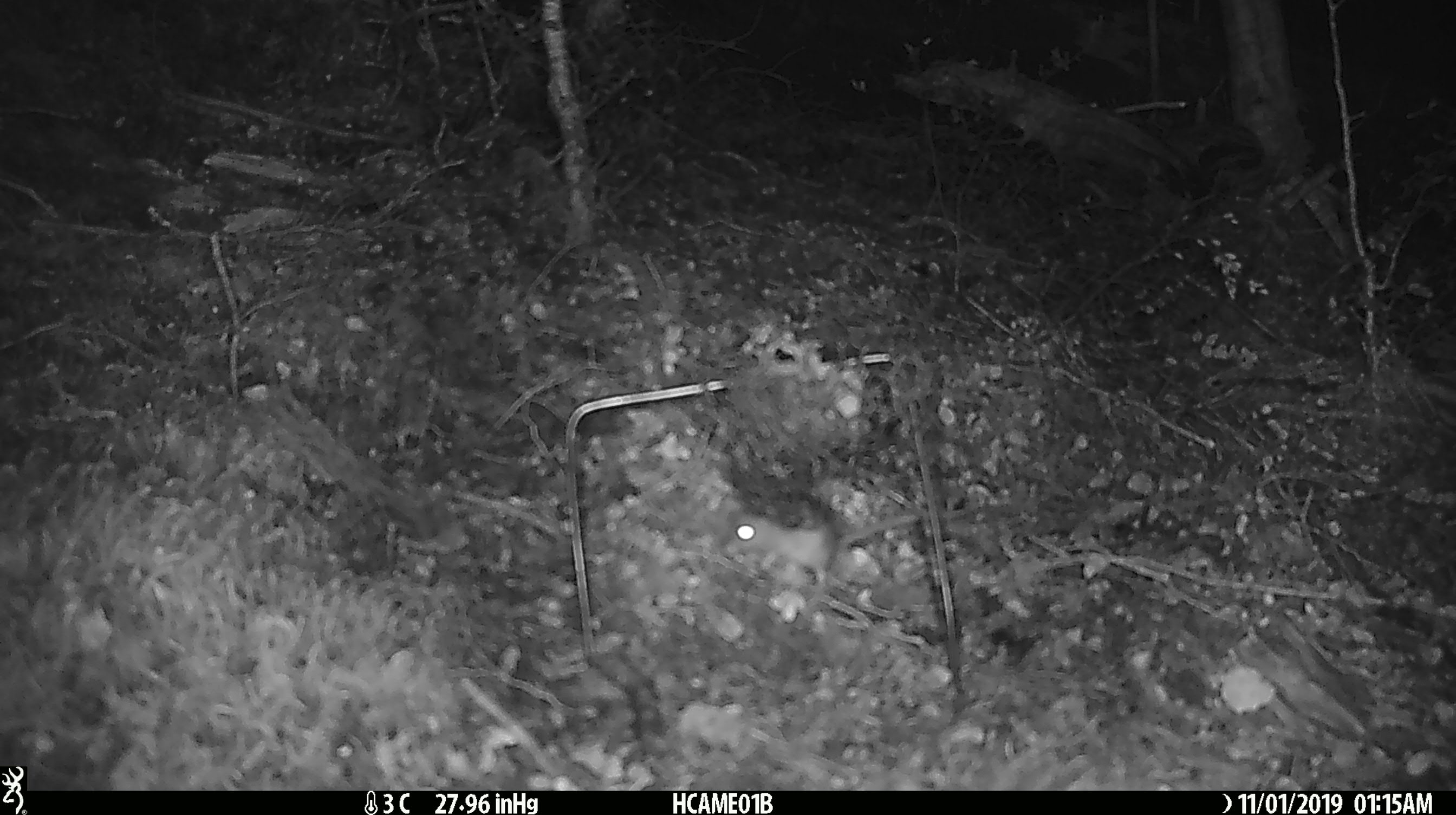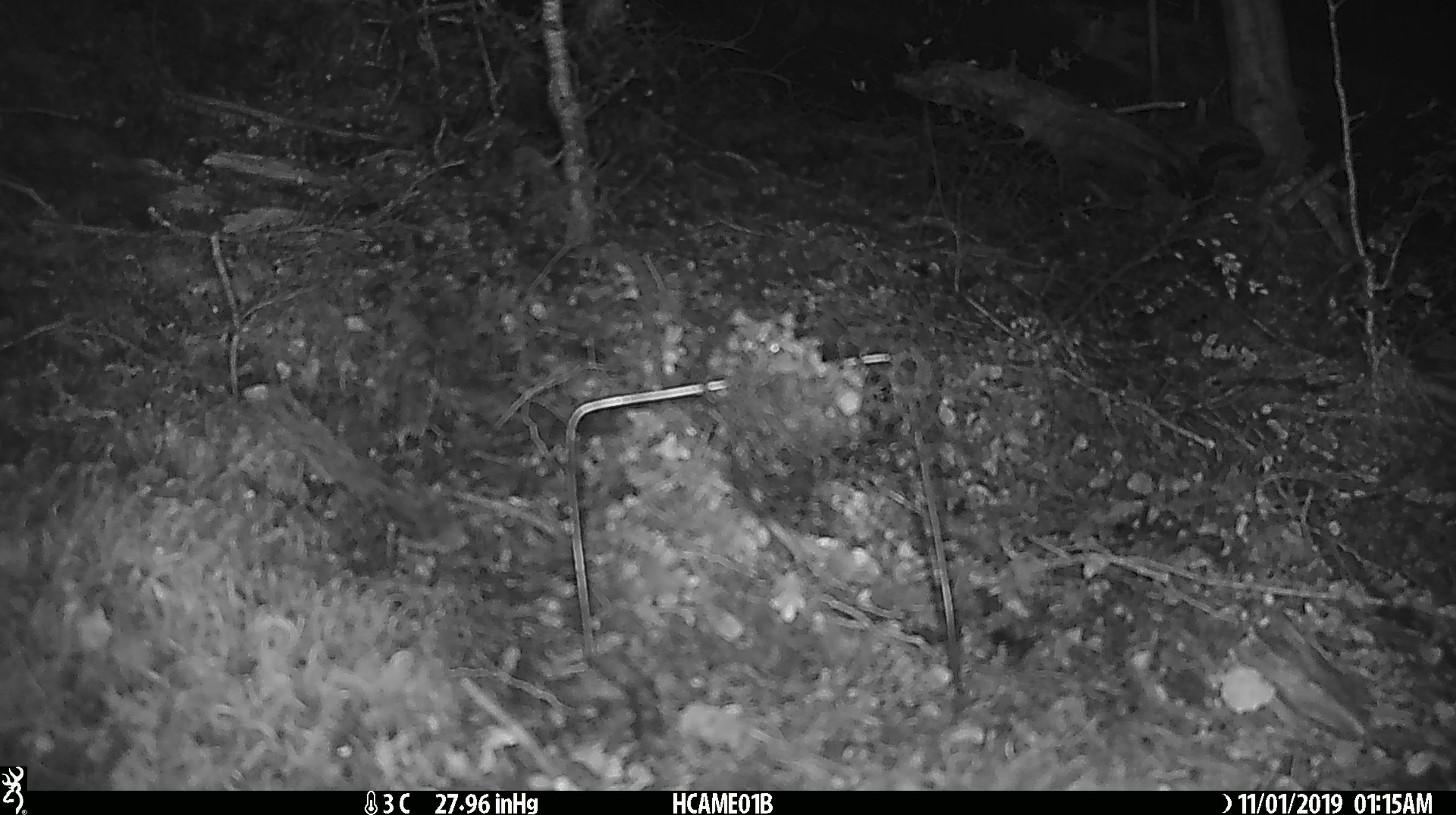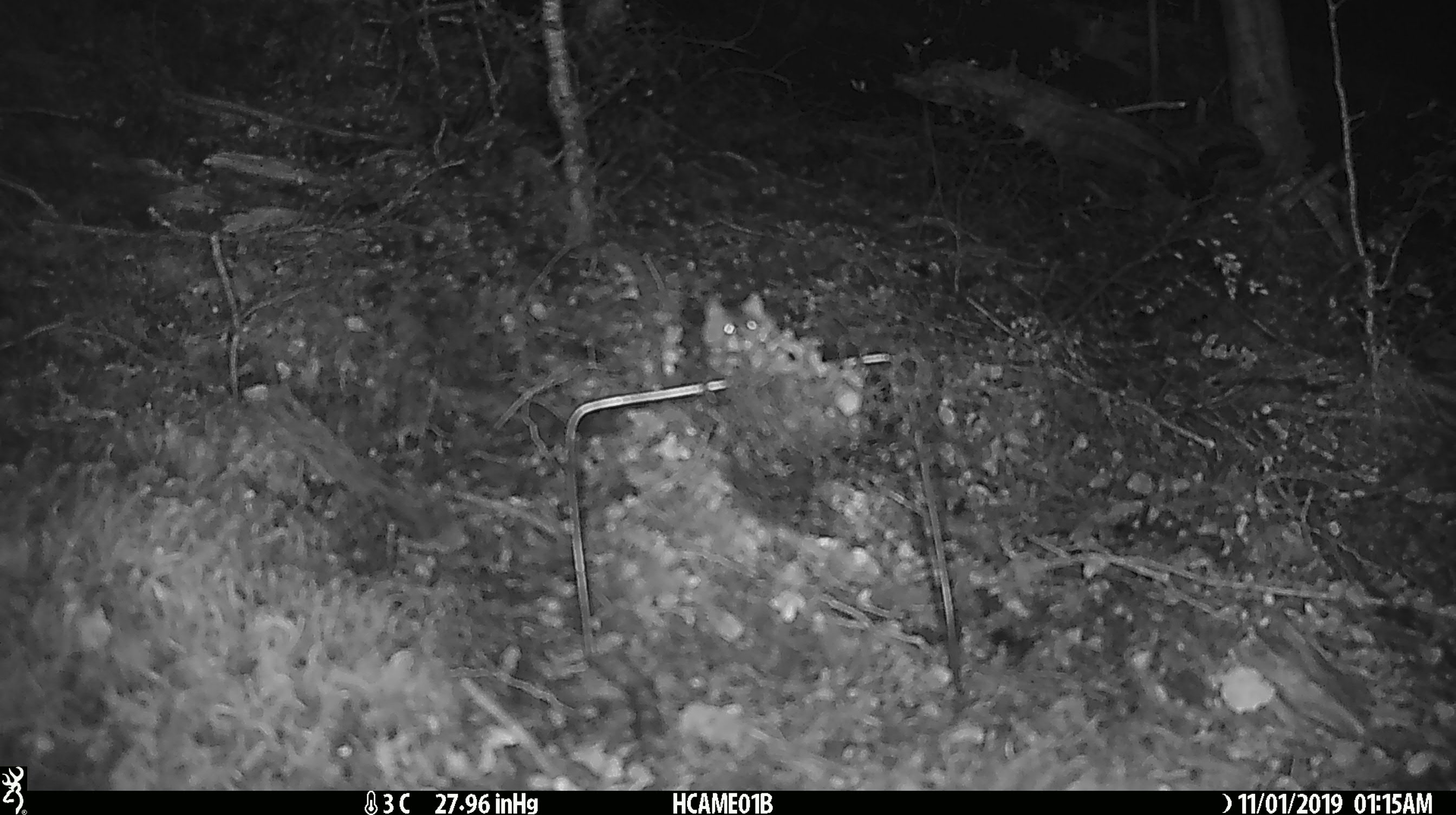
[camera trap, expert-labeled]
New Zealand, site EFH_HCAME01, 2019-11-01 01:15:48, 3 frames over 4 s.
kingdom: Animalia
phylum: Chordata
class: Mammalia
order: Rodentia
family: Muridae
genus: Mus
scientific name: Mus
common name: mouse